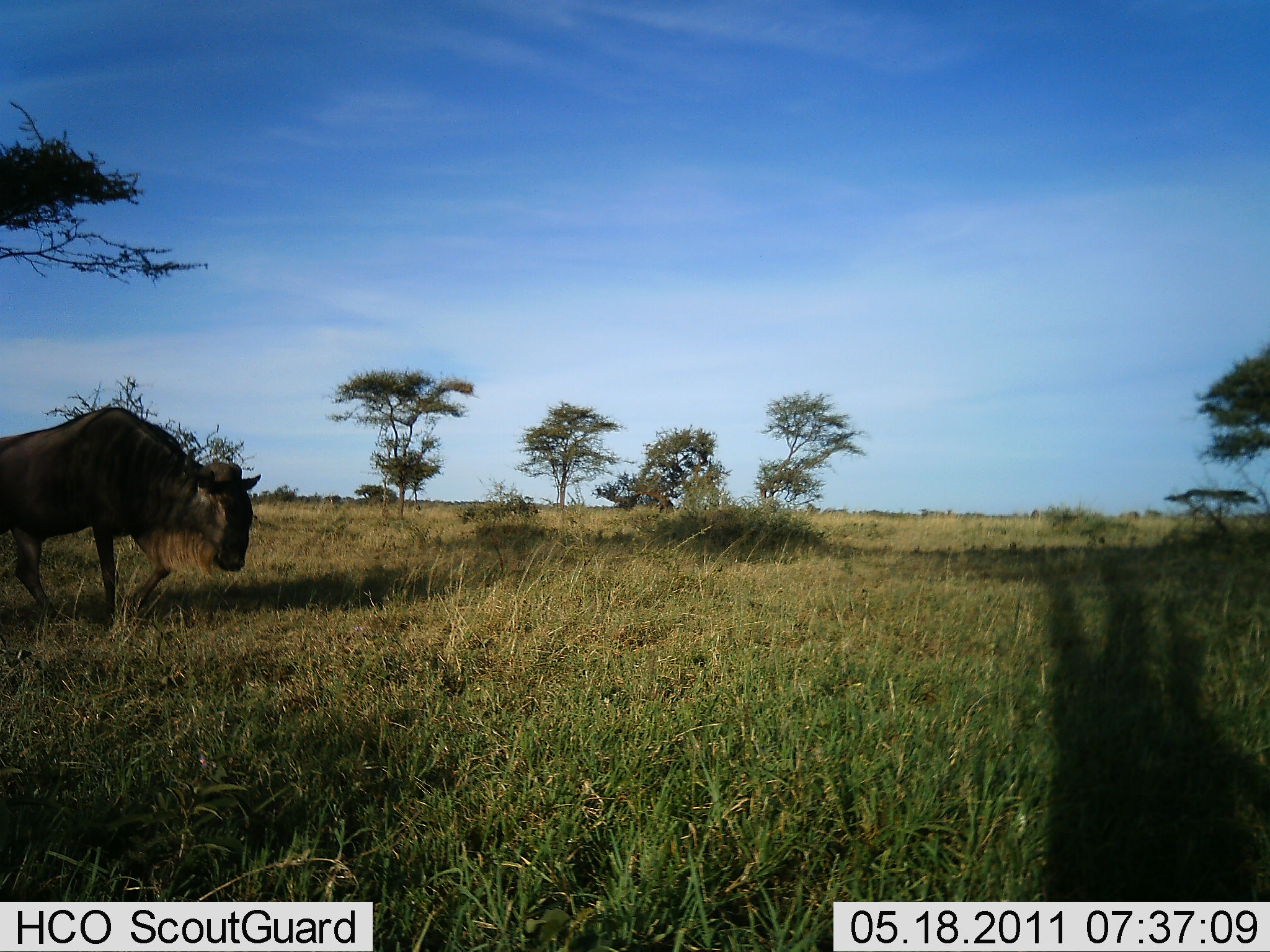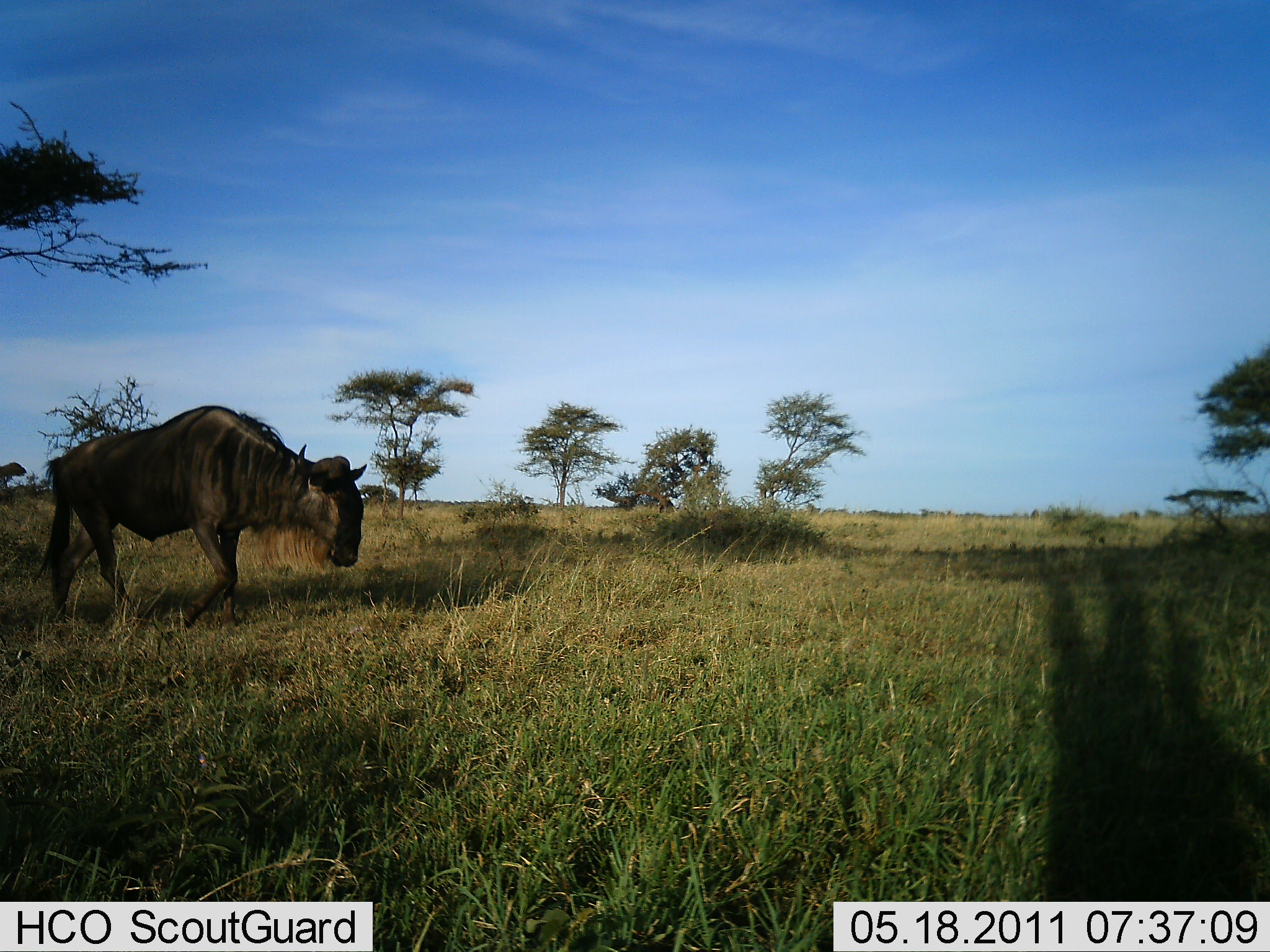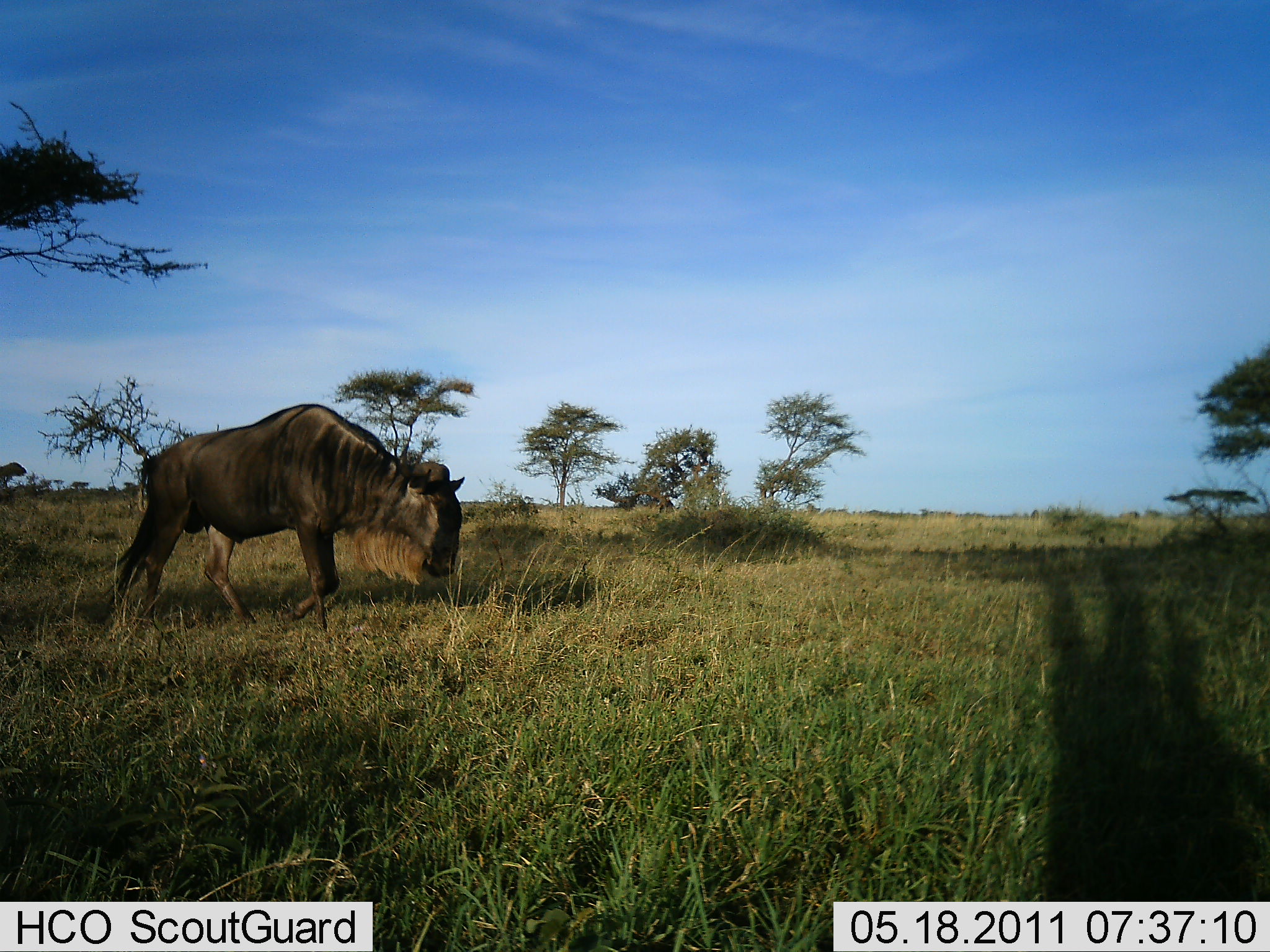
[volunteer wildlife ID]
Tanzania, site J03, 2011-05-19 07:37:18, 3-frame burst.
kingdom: Animalia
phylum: Chordata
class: Mammalia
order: Artiodactyla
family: Bovidae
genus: Connochaetes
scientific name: Connochaetes taurinus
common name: blue wildebeest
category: wildebeest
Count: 1.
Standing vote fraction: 0%.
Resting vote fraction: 0%.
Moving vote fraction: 91%.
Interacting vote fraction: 0%.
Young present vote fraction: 0%.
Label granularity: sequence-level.